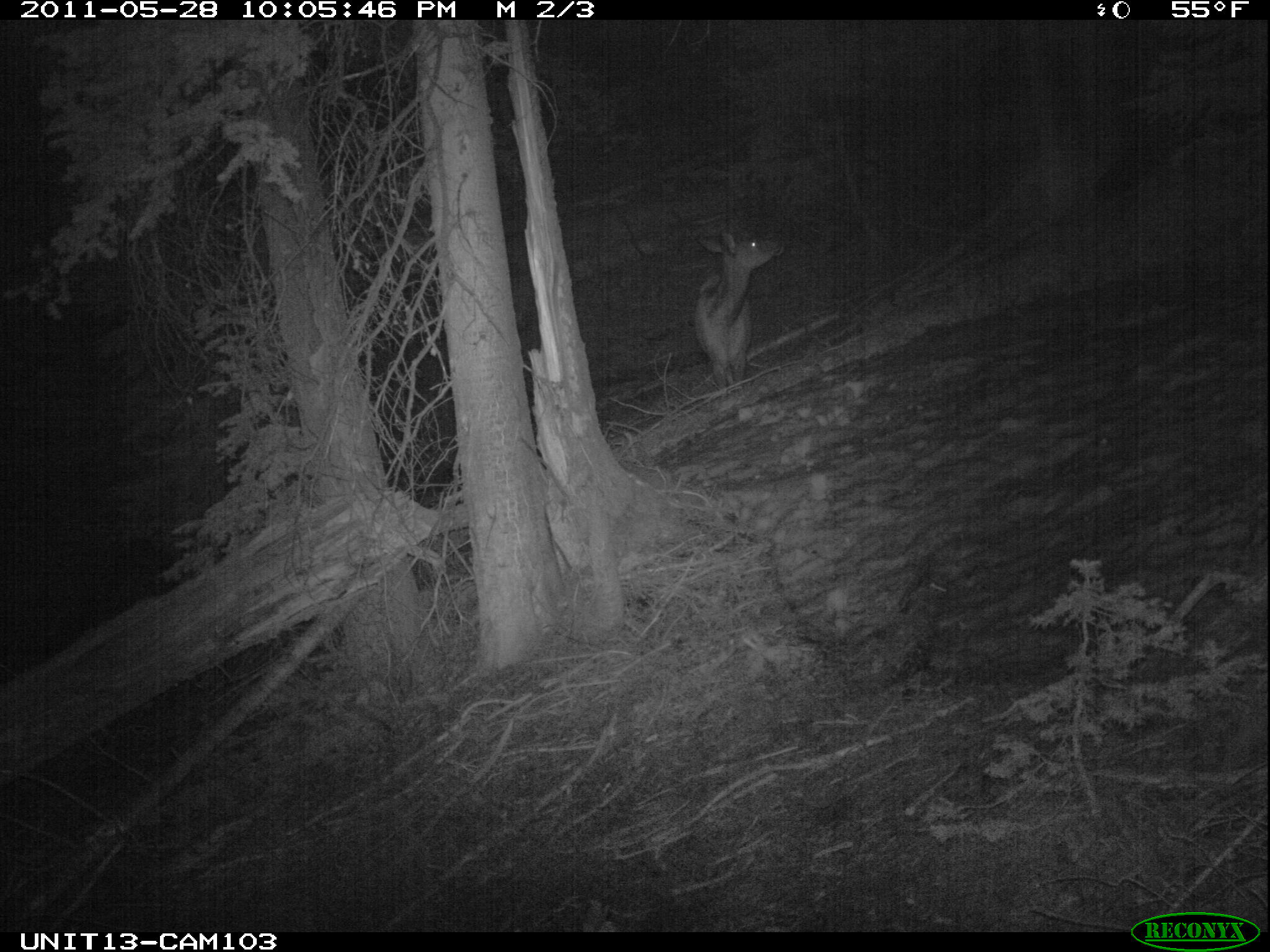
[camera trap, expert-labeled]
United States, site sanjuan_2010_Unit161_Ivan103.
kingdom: Animalia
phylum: Chordata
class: Mammalia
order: Artiodactyla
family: Cervidae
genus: Cervus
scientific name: Cervus elaphus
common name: red deer